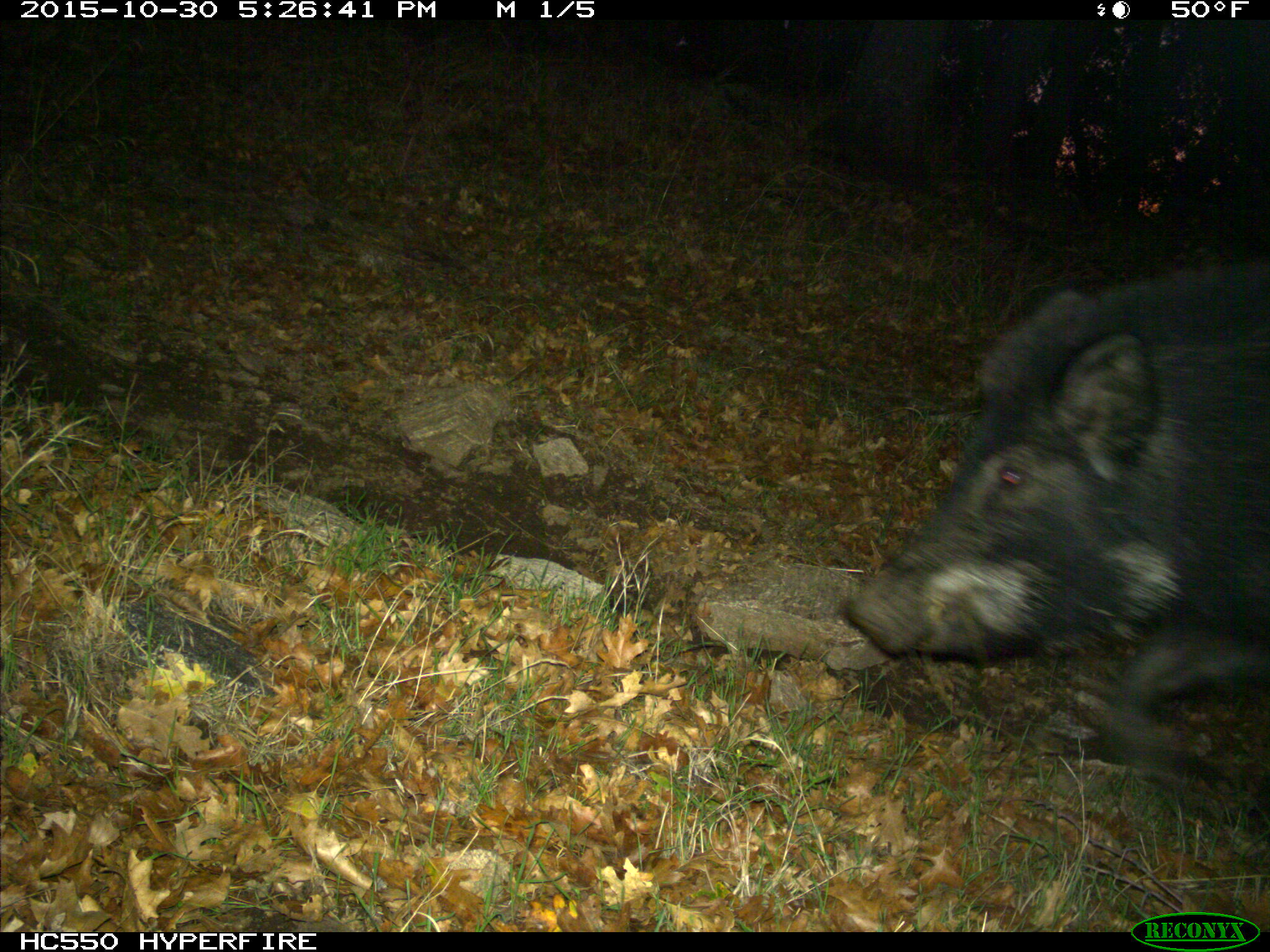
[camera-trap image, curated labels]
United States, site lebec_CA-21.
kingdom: Animalia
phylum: Chordata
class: Mammalia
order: Artiodactyla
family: Suidae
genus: Sus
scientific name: Sus scrofa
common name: wild boar